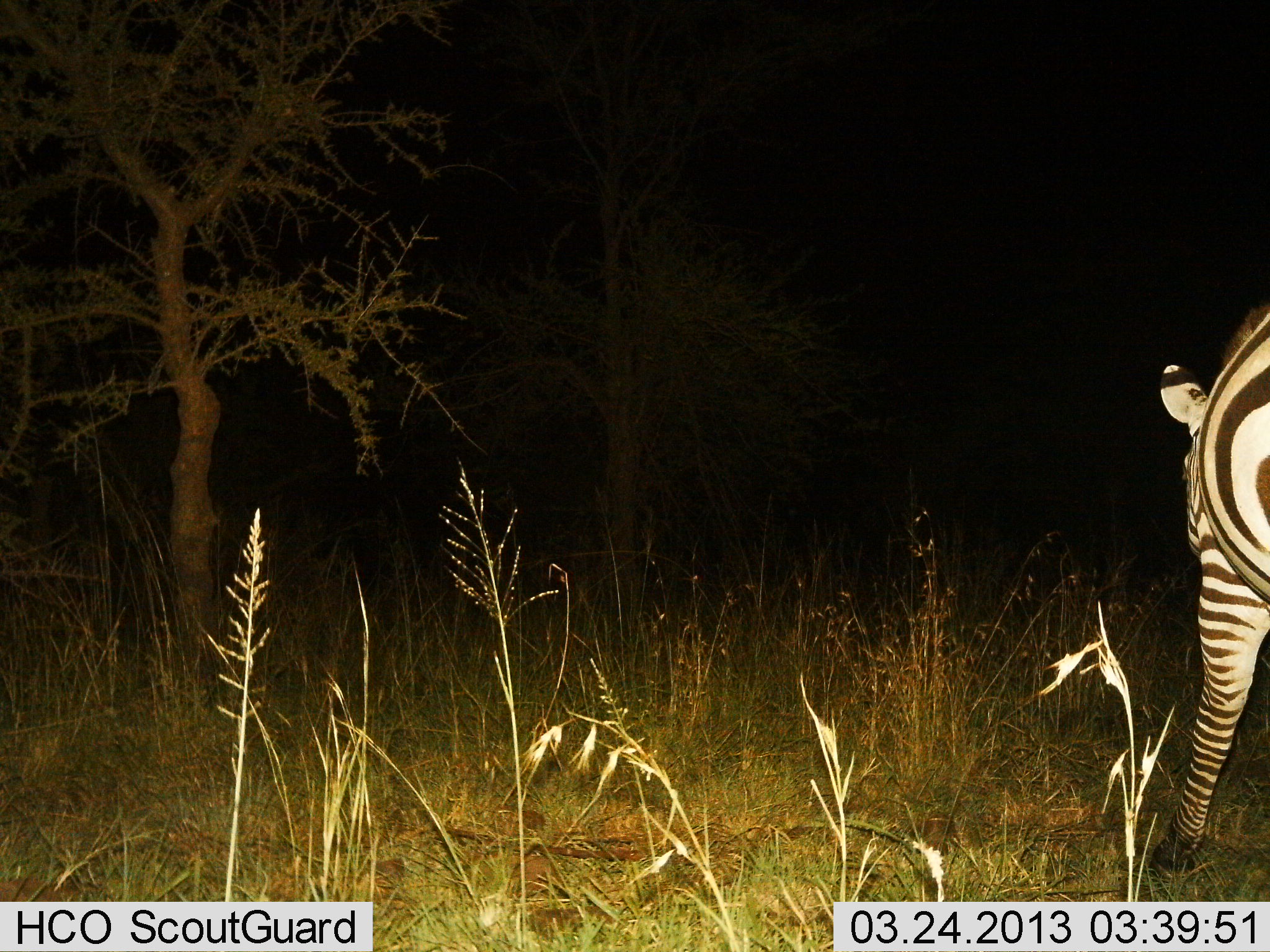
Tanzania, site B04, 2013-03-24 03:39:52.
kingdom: Animalia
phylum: Chordata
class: Mammalia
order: Perissodactyla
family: Equidae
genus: Equus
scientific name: Equus quagga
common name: plains zebra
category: zebra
Zebra (plains zebra) (Equus quagga), count 1. Behavior (volunteer vote fractions): standing 55%, resting 0%, moving 45%, interacting 0%. Young present (vote fraction): 0%. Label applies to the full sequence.